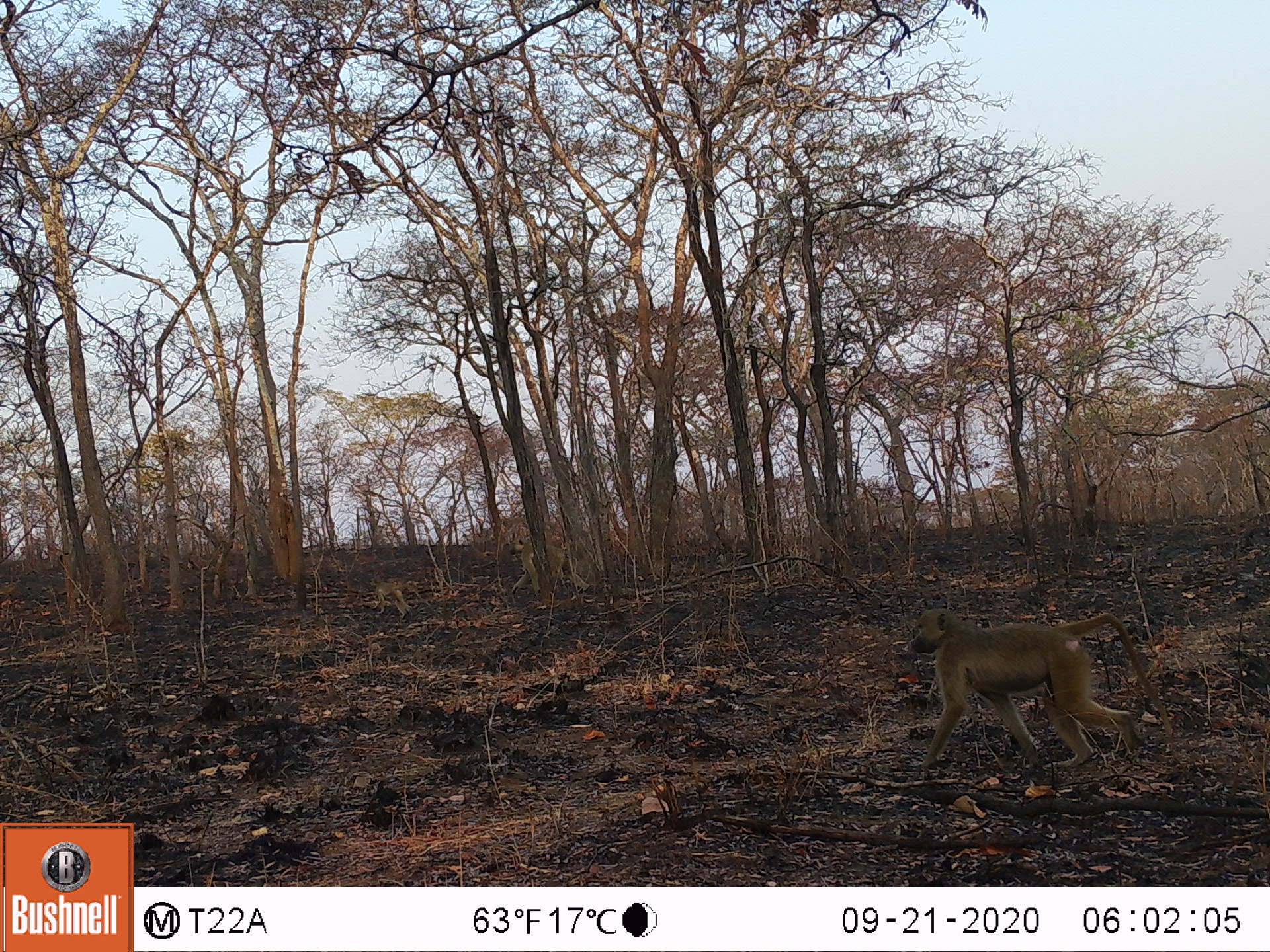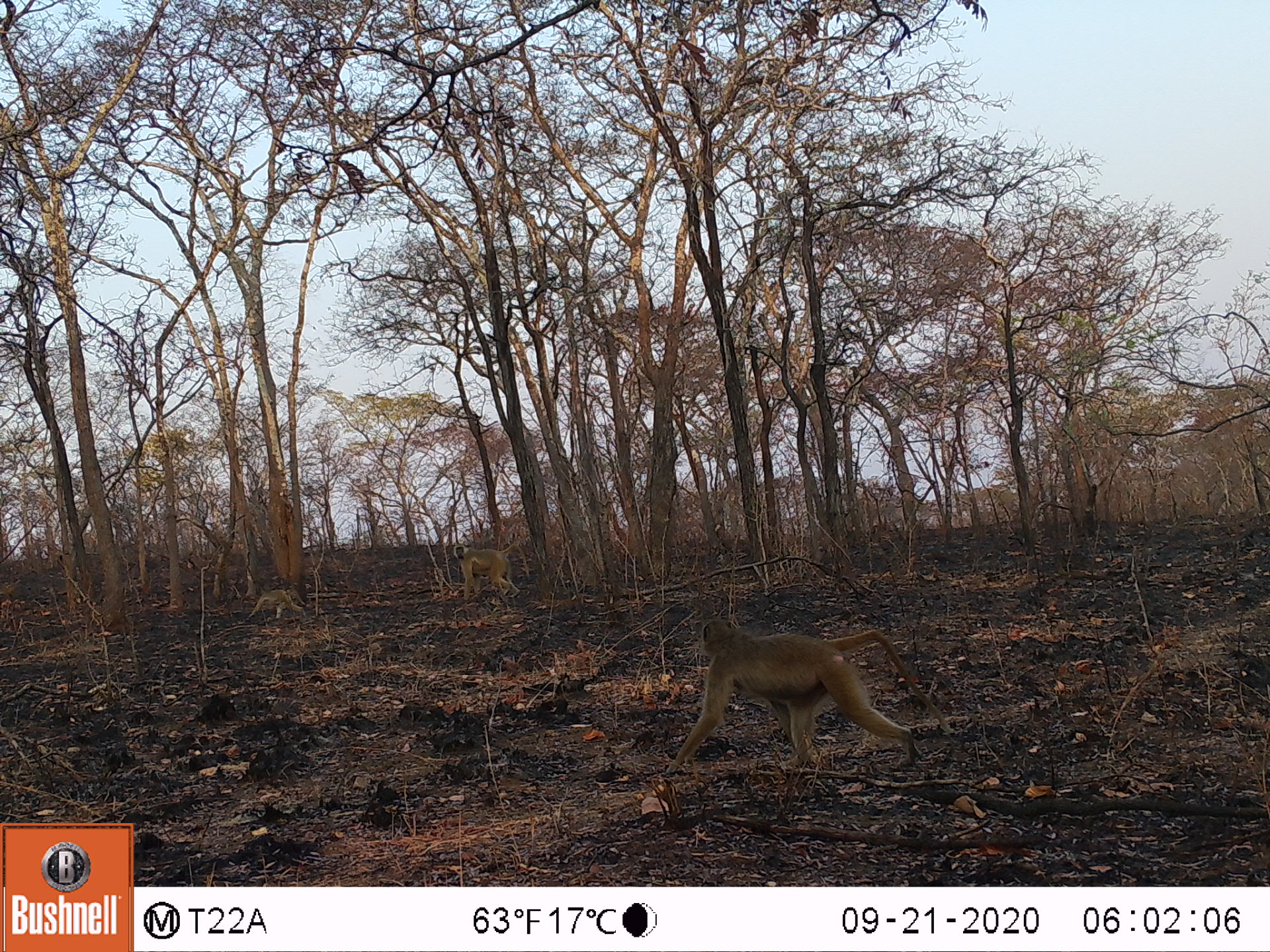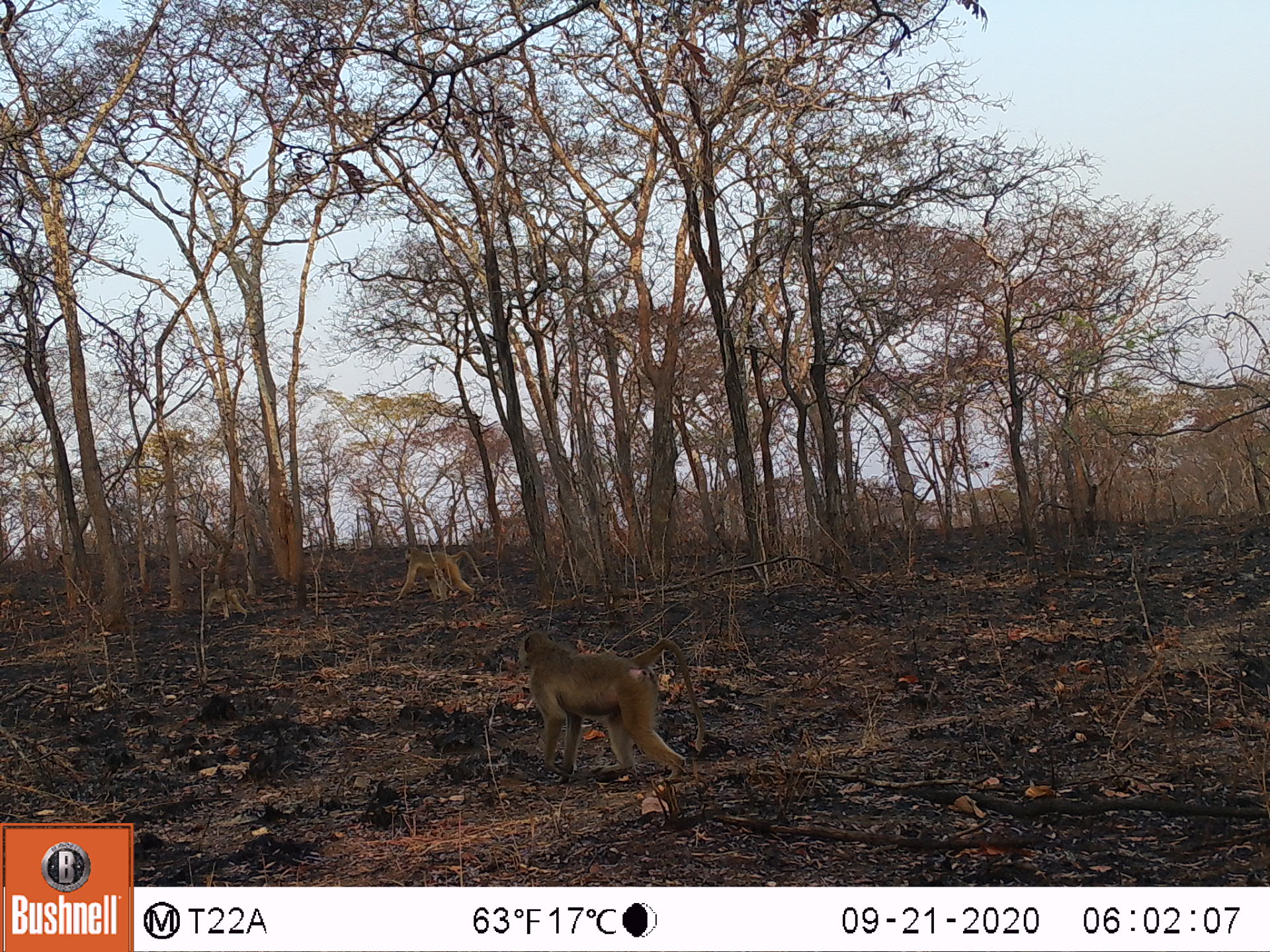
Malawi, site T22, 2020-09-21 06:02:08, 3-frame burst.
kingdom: Animalia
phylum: Chordata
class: Mammalia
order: Primates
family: Cercopithecidae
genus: Papio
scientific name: Papio cynocephalus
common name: yellow baboon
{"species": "yellow baboon (Papio cynocephalus)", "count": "3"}